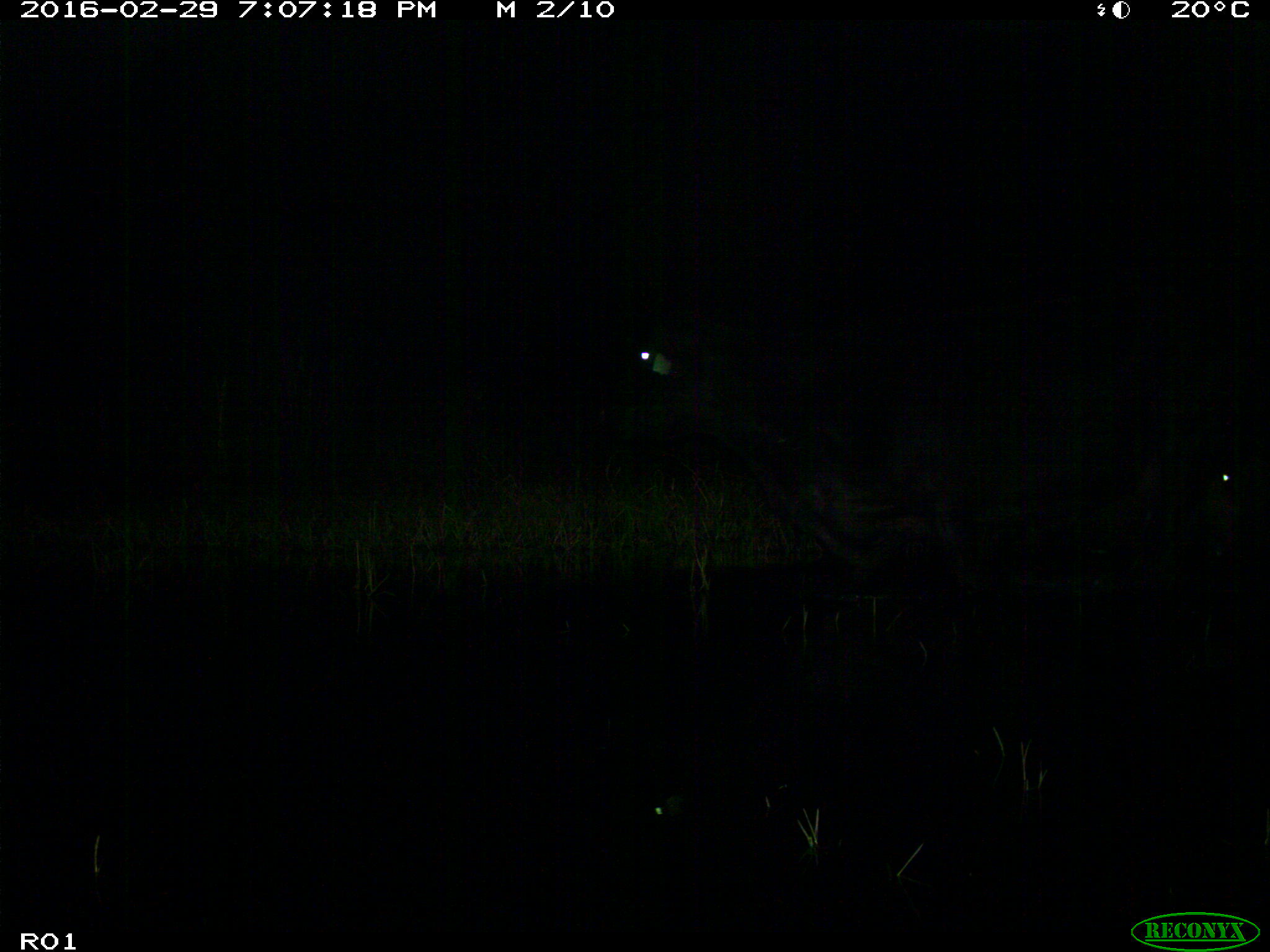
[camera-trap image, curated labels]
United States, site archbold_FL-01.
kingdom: Animalia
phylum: Chordata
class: Mammalia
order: Artiodactyla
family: Bovidae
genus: Bos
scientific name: Bos taurus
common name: domestic cow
Bos taurus (domestic cow).